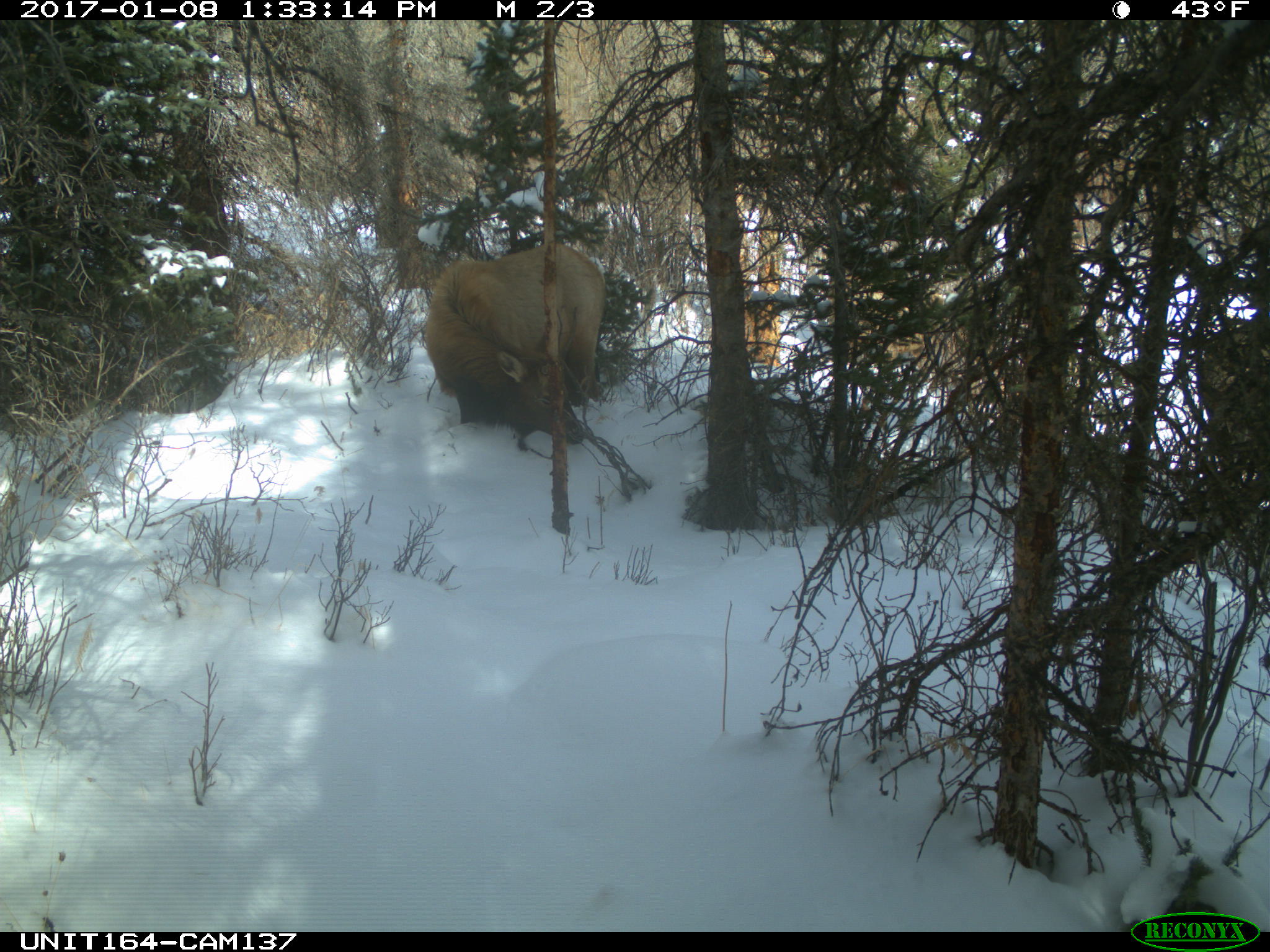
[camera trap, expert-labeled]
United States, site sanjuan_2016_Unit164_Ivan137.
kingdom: Animalia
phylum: Chordata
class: Mammalia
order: Artiodactyla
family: Cervidae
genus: Cervus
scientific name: Cervus elaphus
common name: red deer